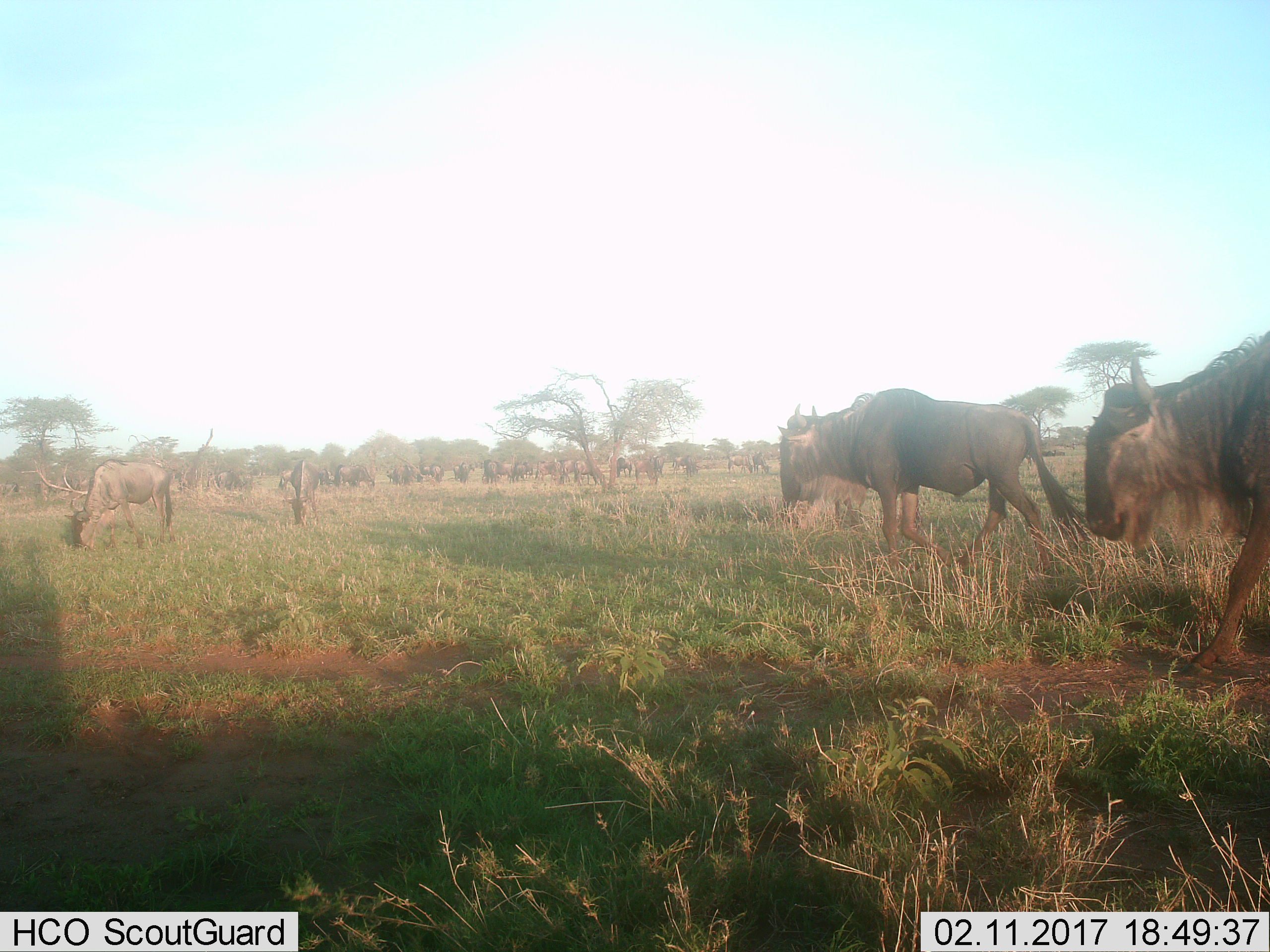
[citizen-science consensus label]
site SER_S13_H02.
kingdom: Animalia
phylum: Chordata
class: Mammalia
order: Artiodactyla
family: Bovidae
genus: Connochaetes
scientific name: Connochaetes taurinus taurinus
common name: blue wildebeest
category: wildebeestblue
Wildebeestblue (blue wildebeest) (Connochaetes taurinus taurinus), count 11-50. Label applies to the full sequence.